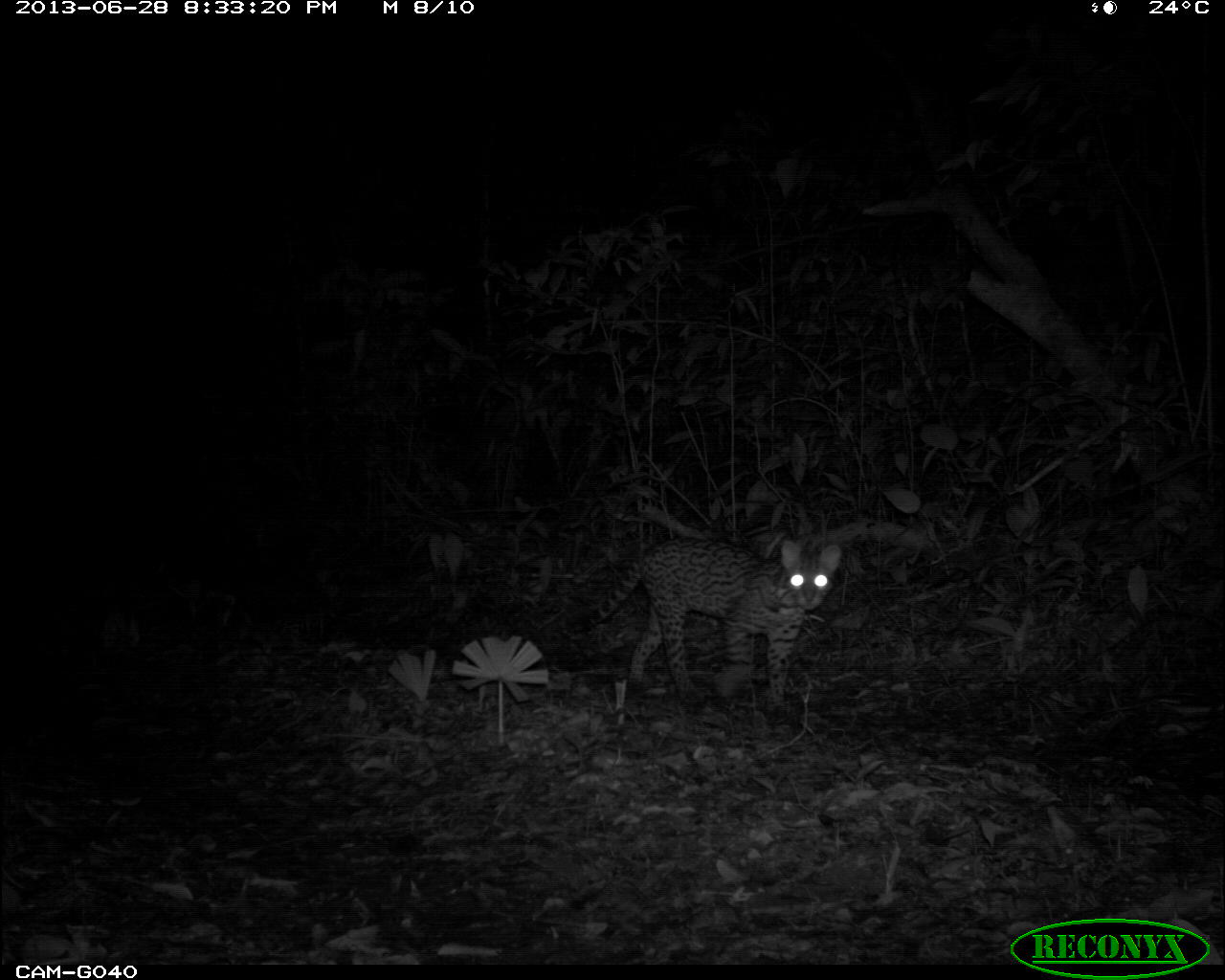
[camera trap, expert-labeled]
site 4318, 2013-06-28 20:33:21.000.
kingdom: Animalia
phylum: Chordata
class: Mammalia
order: Carnivora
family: Felidae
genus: Leopardus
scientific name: Leopardus pardalis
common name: ocelot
Leopardus pardalis (ocelot), count 1, sex female.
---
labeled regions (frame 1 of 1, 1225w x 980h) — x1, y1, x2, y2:
leopardus pardalis: 559, 539, 842, 713